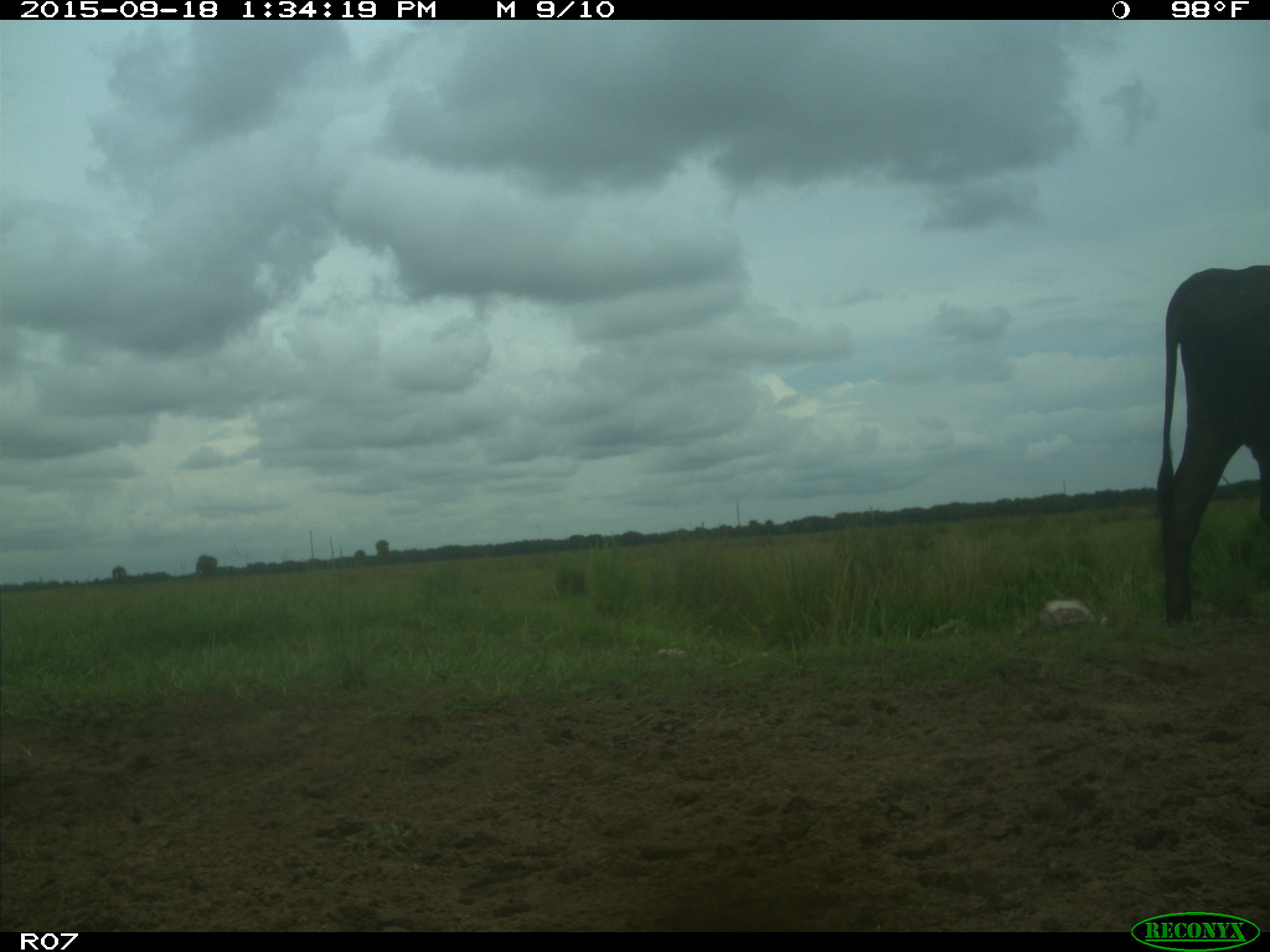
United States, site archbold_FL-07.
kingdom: Animalia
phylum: Chordata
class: Mammalia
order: Artiodactyla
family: Bovidae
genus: Bos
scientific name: Bos taurus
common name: domestic cow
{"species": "Bos taurus (domestic cow)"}